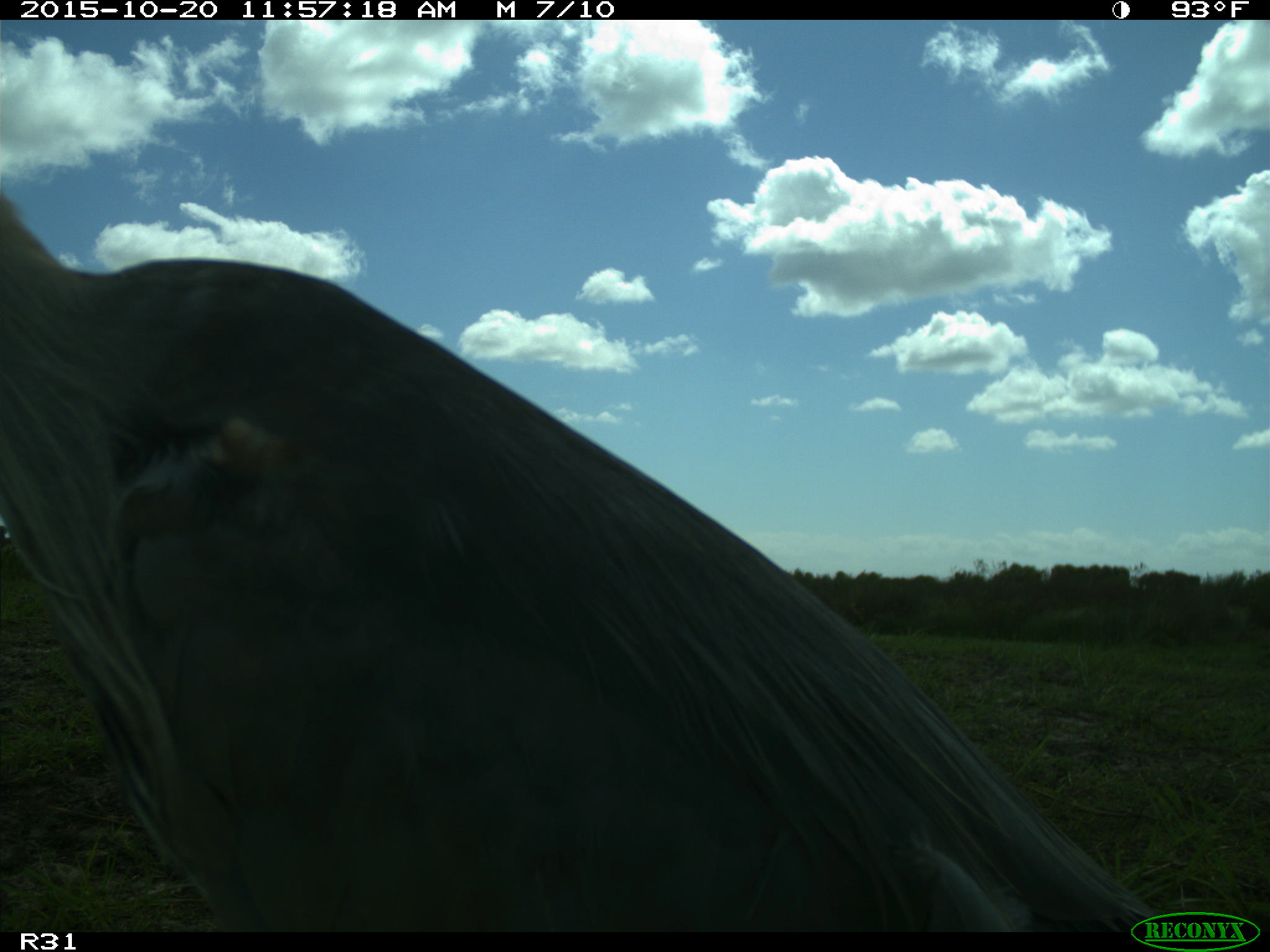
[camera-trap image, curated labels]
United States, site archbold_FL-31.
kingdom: Animalia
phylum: Chordata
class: Aves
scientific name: Aves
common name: birds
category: unidentified bird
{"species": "unidentified bird (birds) (Aves)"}